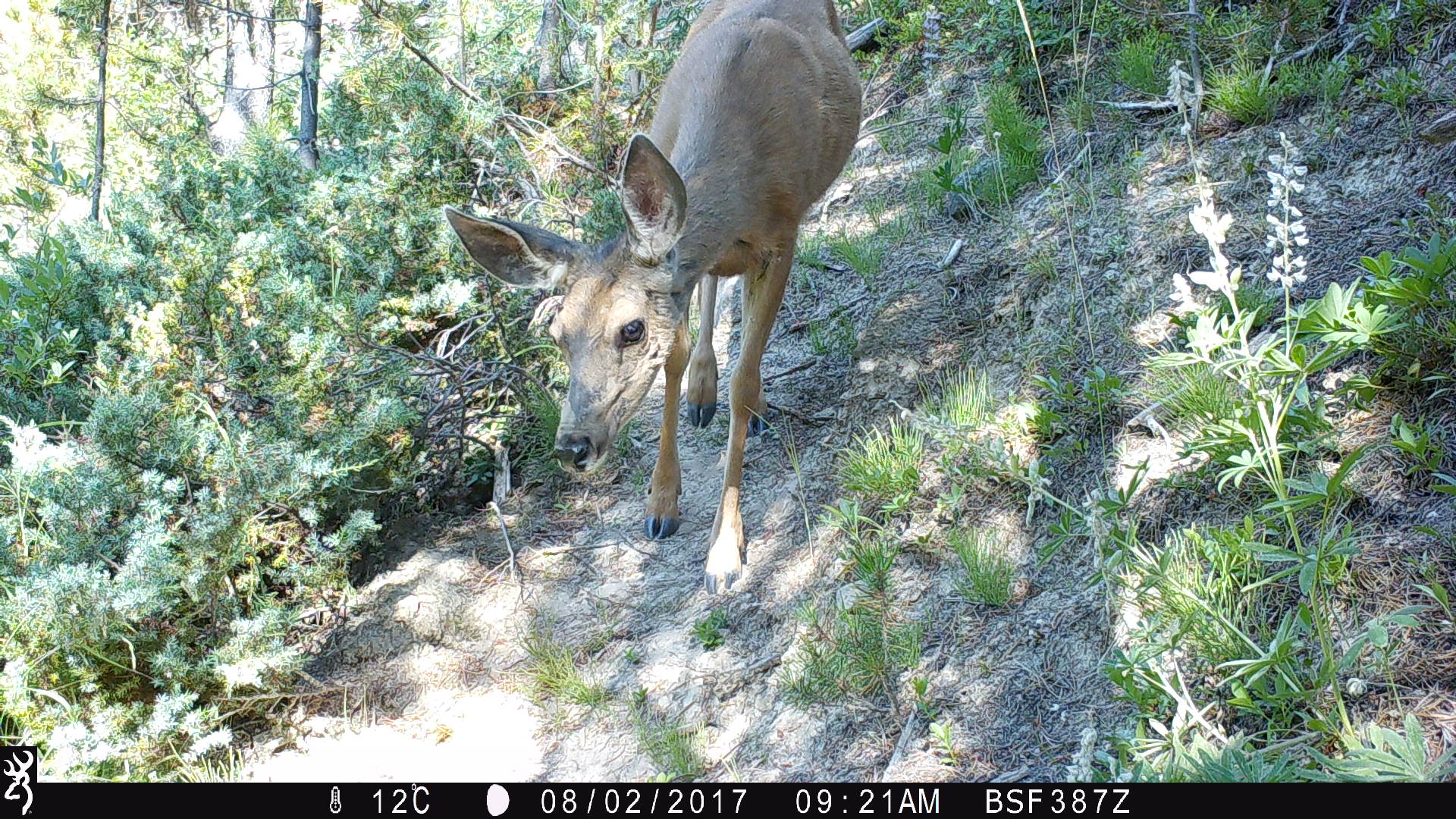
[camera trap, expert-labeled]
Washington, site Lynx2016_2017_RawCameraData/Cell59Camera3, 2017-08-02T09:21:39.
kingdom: Animalia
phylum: Chordata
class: Mammalia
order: Artiodactyla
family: Cervidae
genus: Odocoileus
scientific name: Odocoileus hemionus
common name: mule deer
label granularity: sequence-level